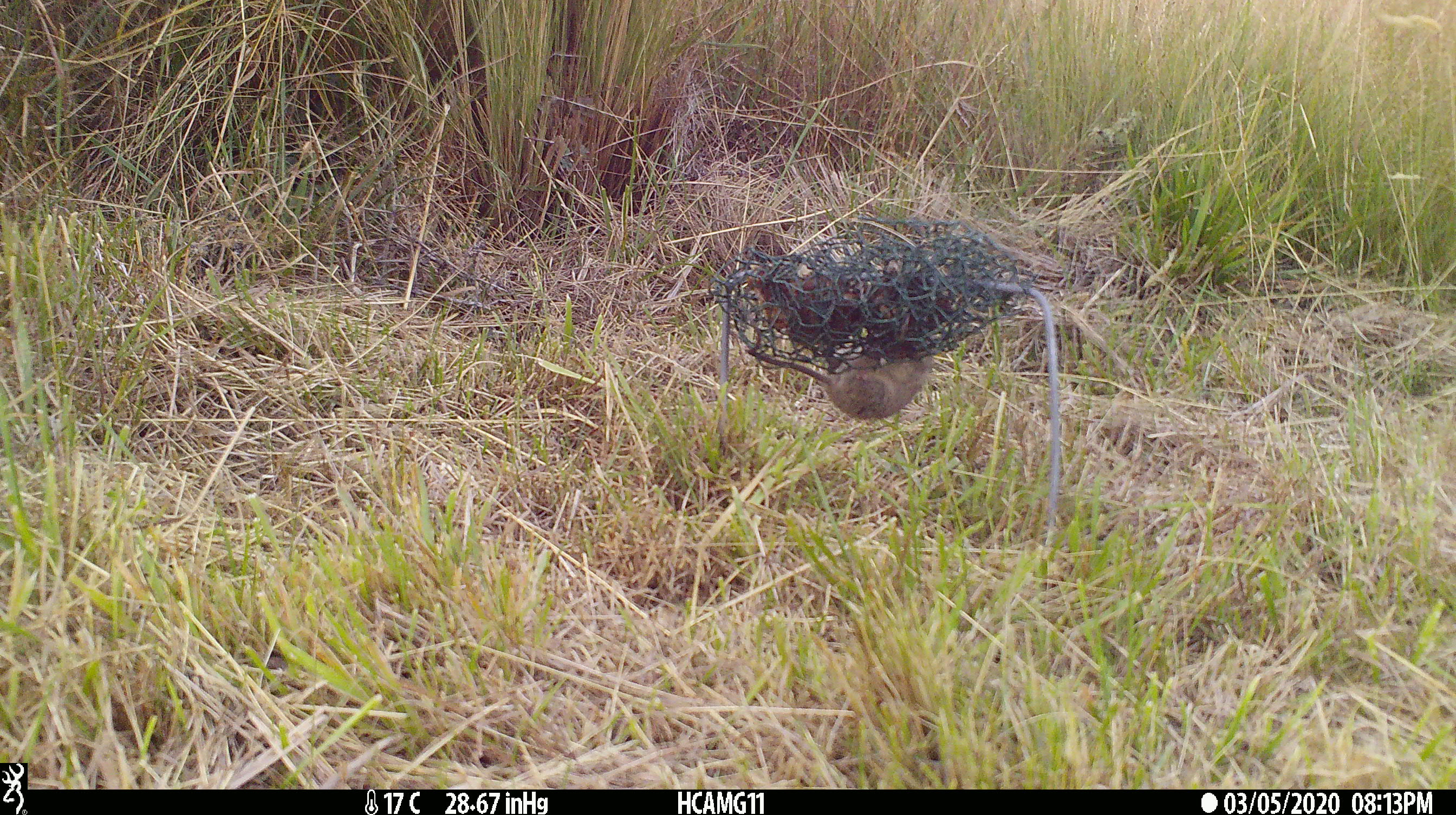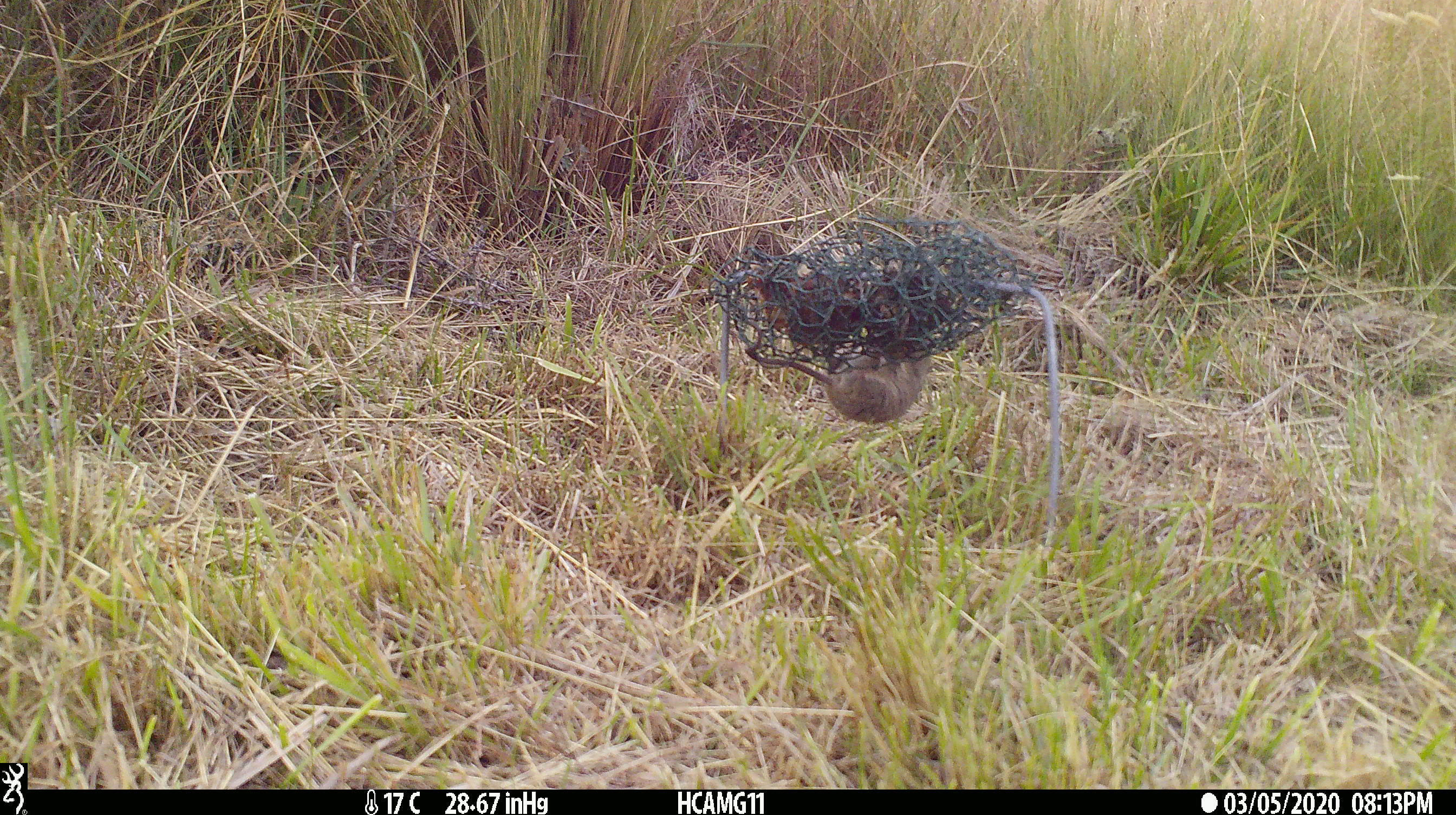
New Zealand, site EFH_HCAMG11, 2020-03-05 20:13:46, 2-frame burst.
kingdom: Animalia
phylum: Chordata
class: Mammalia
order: Rodentia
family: Muridae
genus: Mus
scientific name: Mus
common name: mouse